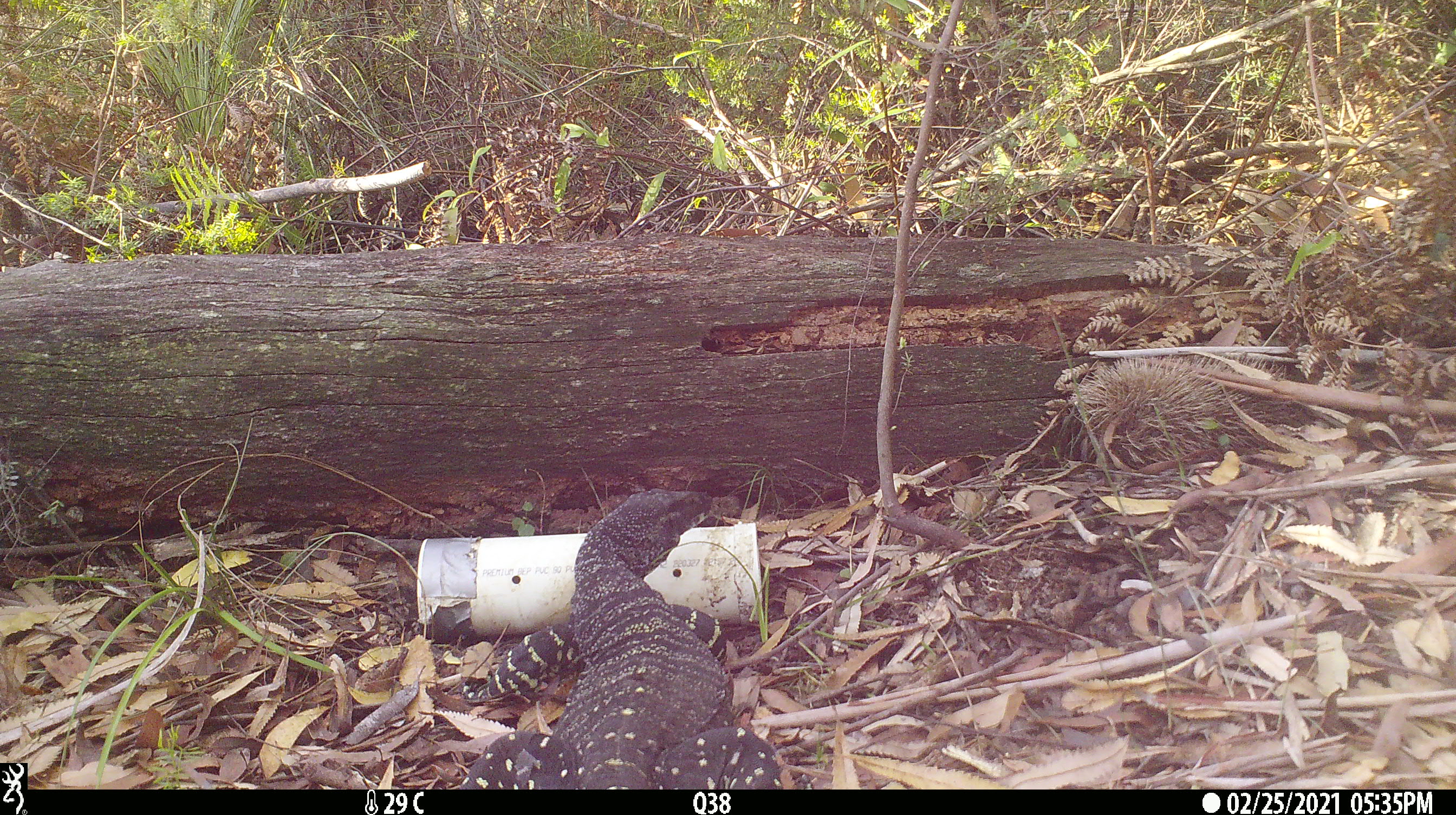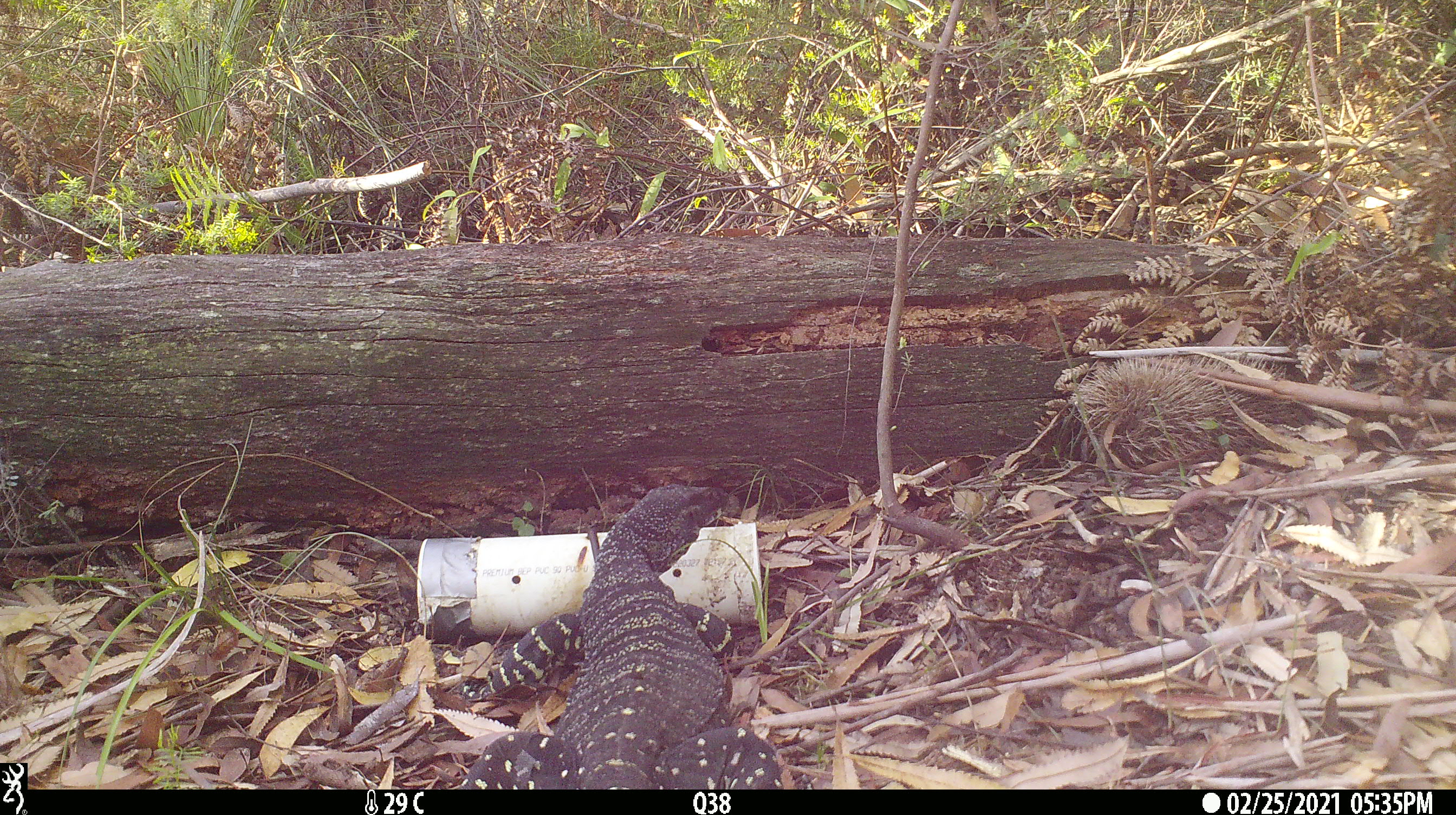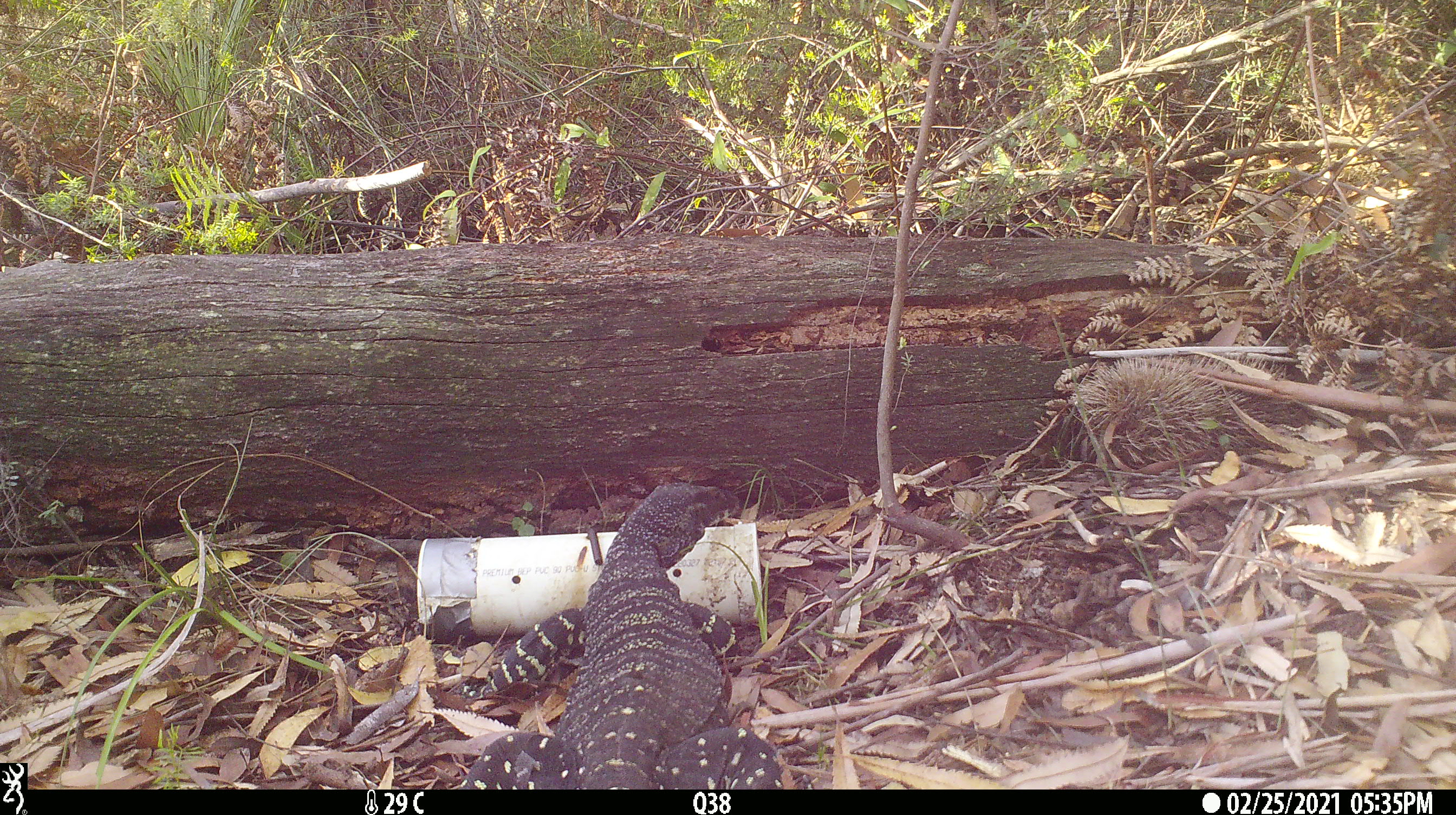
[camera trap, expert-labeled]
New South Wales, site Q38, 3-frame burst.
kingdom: Animalia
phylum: Chordata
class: Reptilia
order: Squamata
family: Varanidae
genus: Varanus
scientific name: Varanus varius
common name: lace monitor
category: goanna